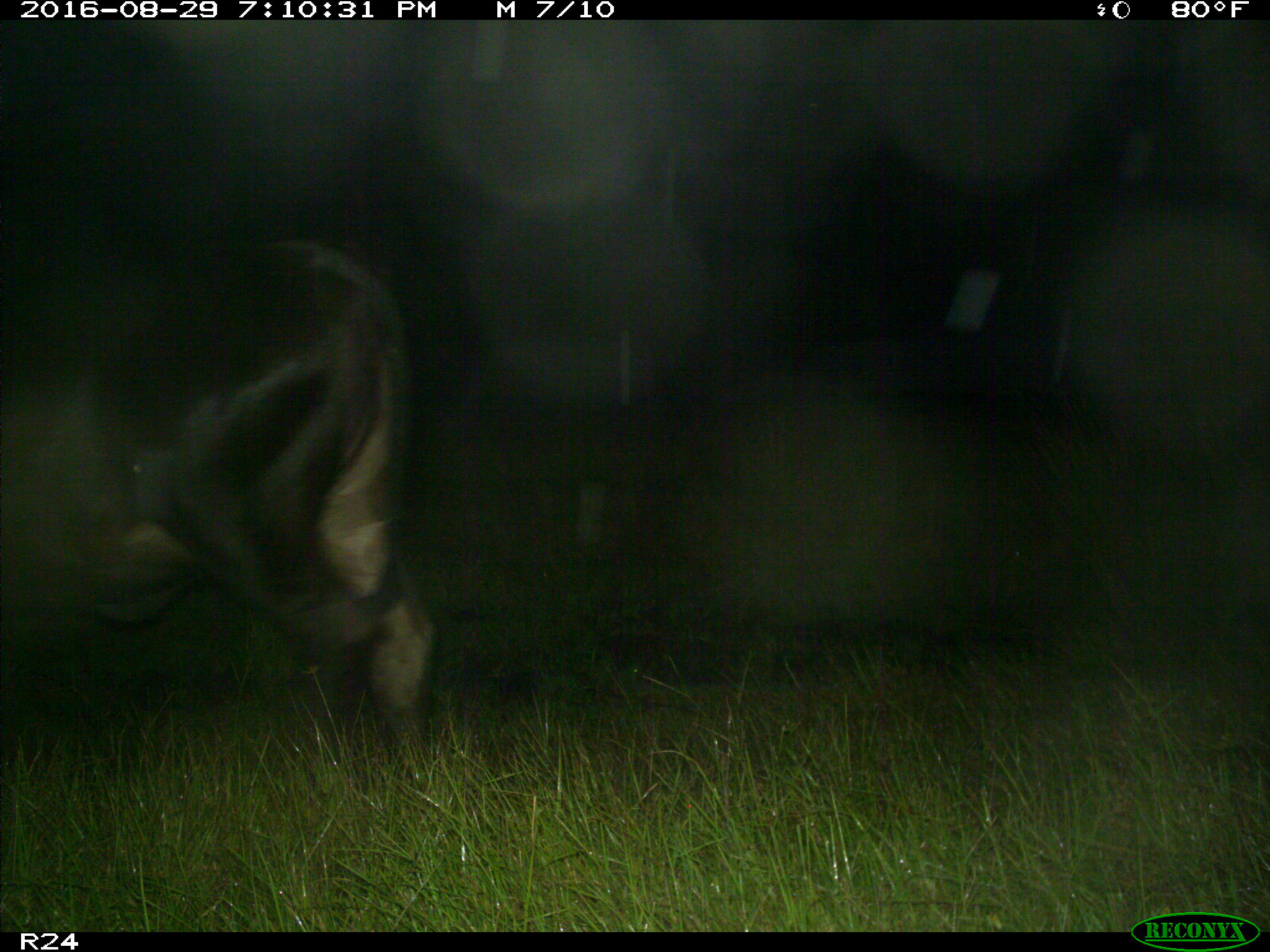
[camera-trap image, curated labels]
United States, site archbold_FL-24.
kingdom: Animalia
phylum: Chordata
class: Mammalia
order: Artiodactyla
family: Bovidae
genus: Bos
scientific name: Bos taurus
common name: domestic cow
Bos taurus (domestic cow).